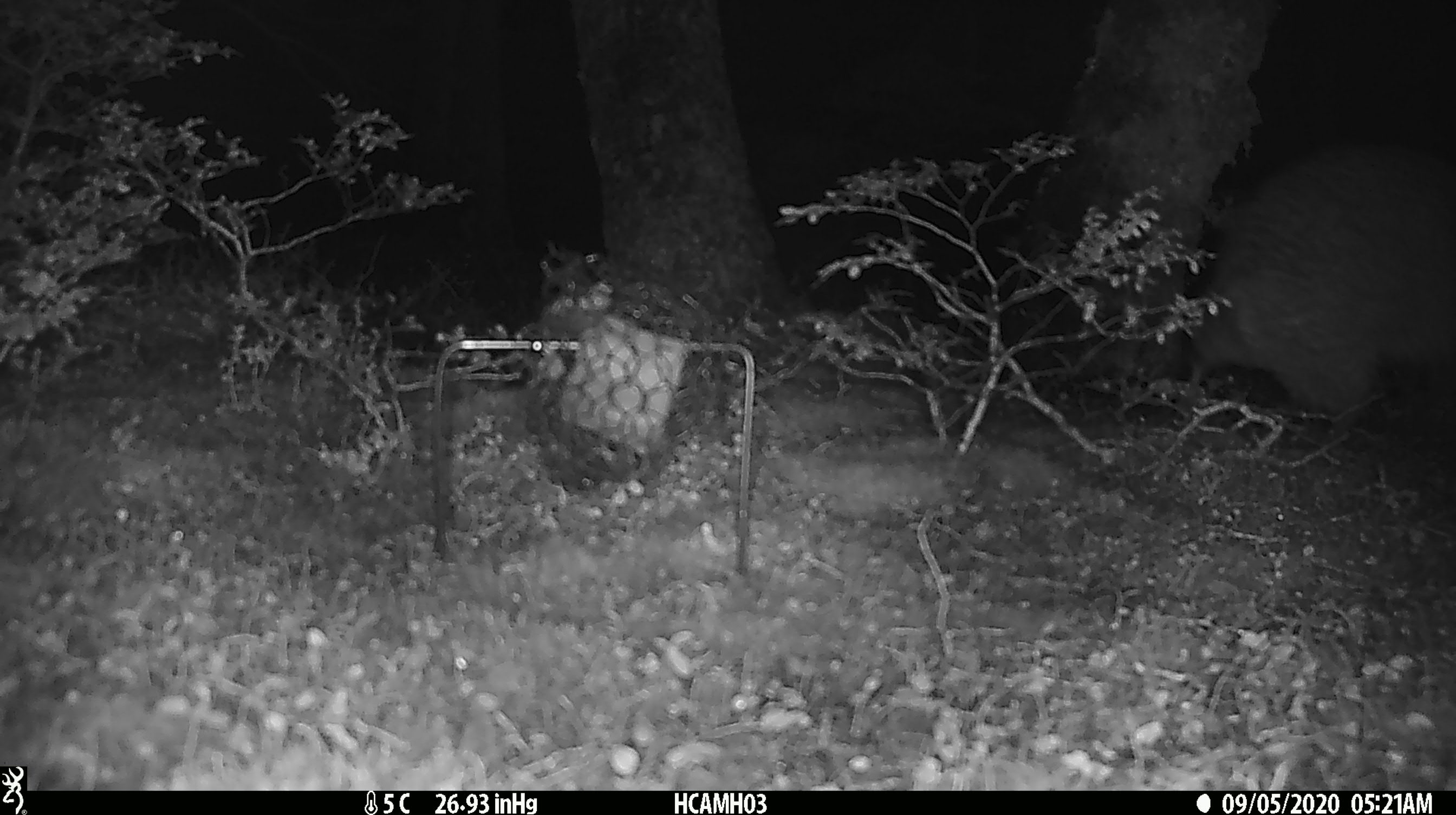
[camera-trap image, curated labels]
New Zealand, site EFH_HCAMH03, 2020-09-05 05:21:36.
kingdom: Animalia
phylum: Chordata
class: Aves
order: Apterygiformes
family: Apterygidae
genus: Apteryx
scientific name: Apteryx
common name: kiwi